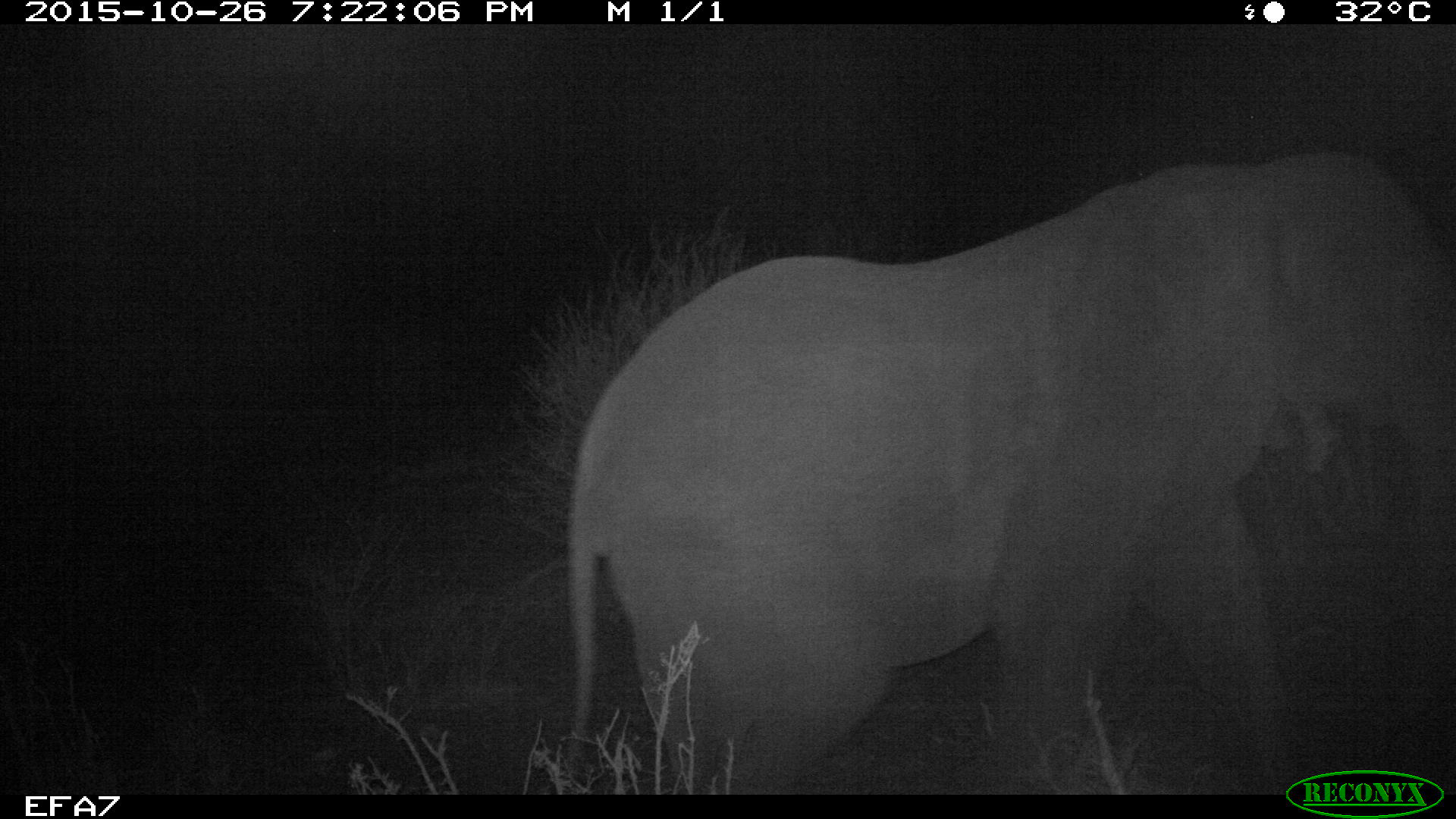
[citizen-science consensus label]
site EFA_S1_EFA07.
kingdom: Animalia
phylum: Chordata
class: Mammalia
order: Proboscidea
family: Elephantidae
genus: Loxodonta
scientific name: Loxodonta africana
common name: african bush elephant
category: elephant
Elephant (african bush elephant) (Loxodonta africana), count 1. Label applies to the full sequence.